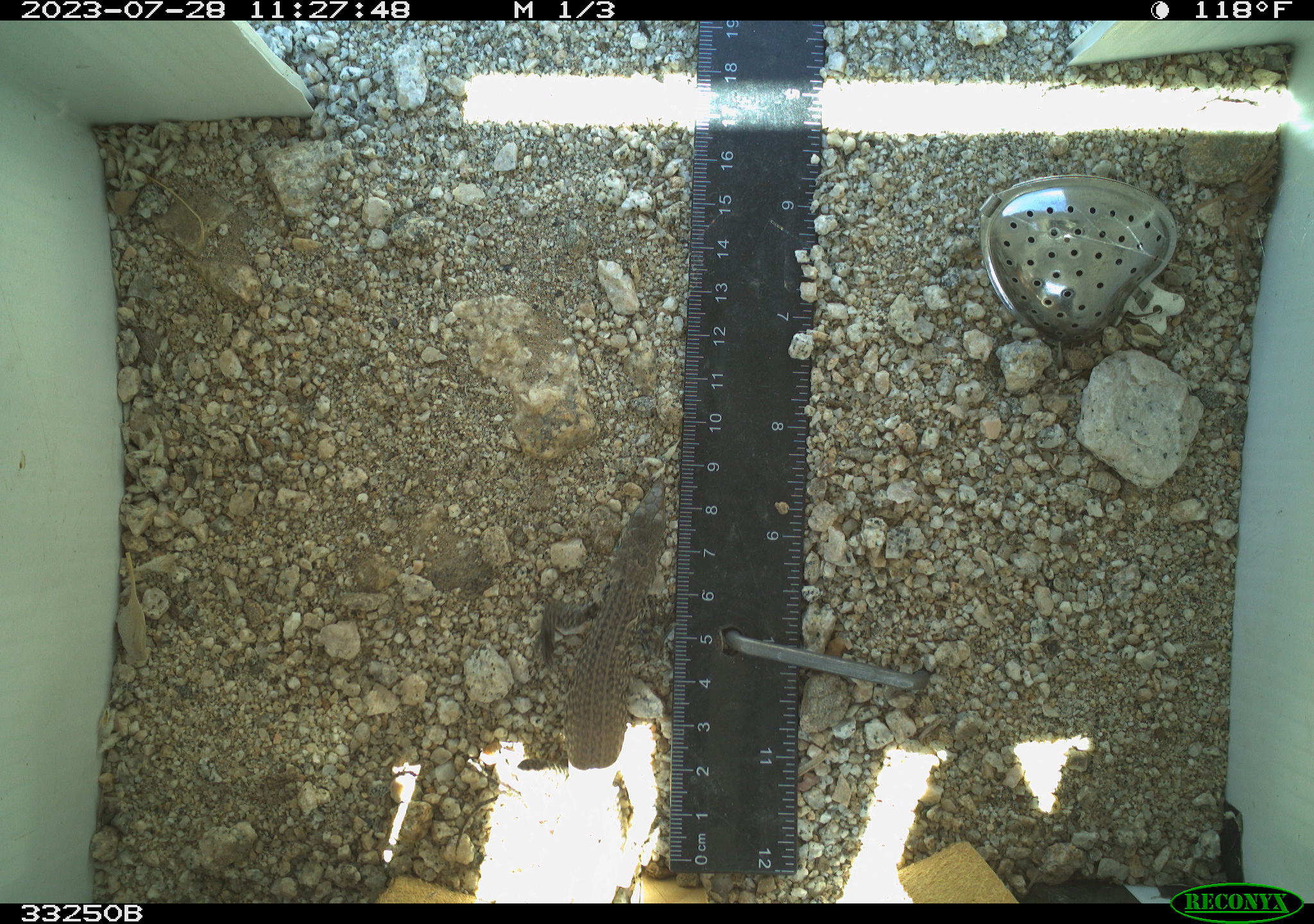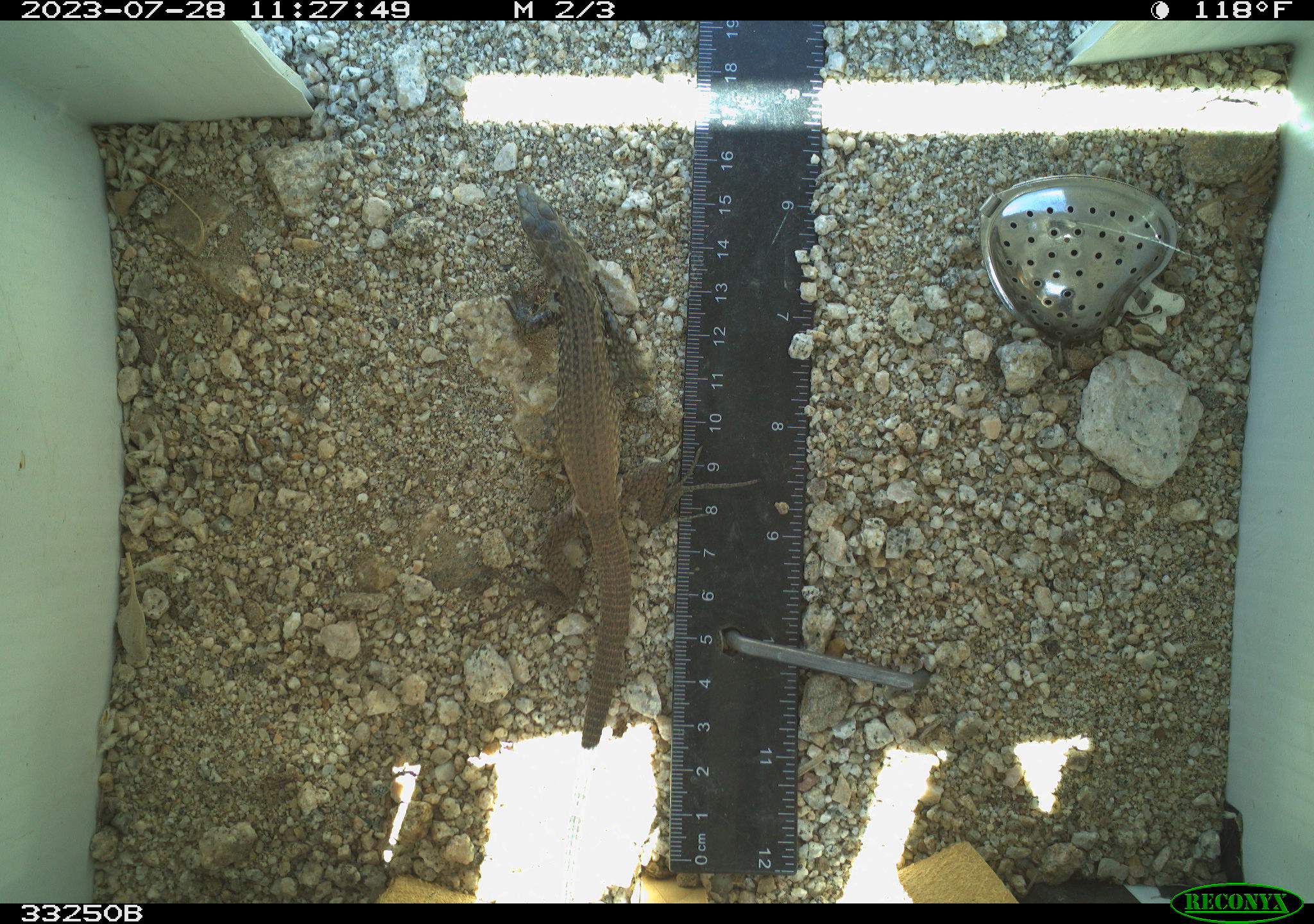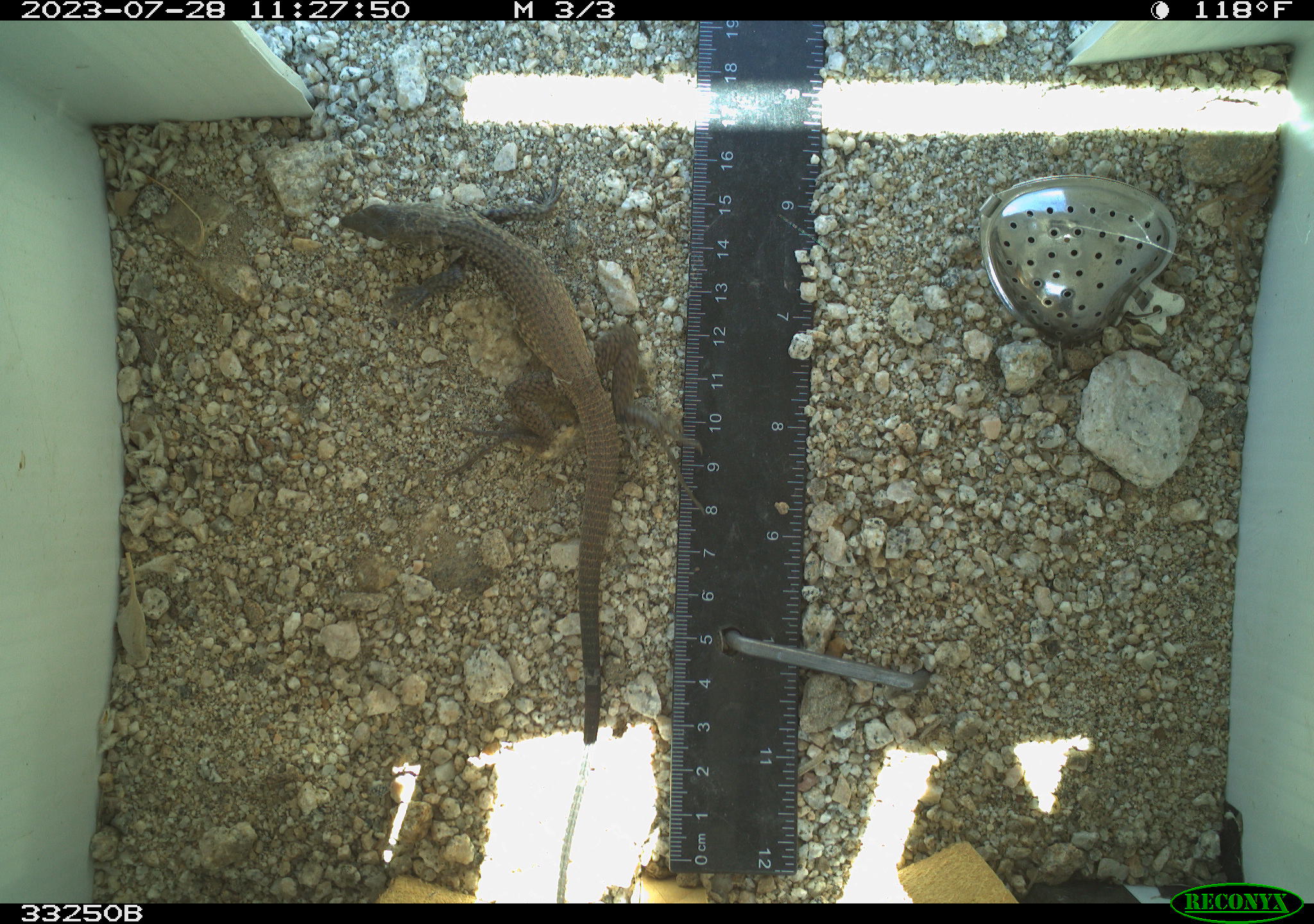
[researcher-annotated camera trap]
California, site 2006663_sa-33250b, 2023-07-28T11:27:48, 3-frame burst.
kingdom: Animalia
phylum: Chordata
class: Reptilia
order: Squamata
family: Teiidae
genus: Aspidoscelis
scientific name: Aspidoscelis tigris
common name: western whiptail